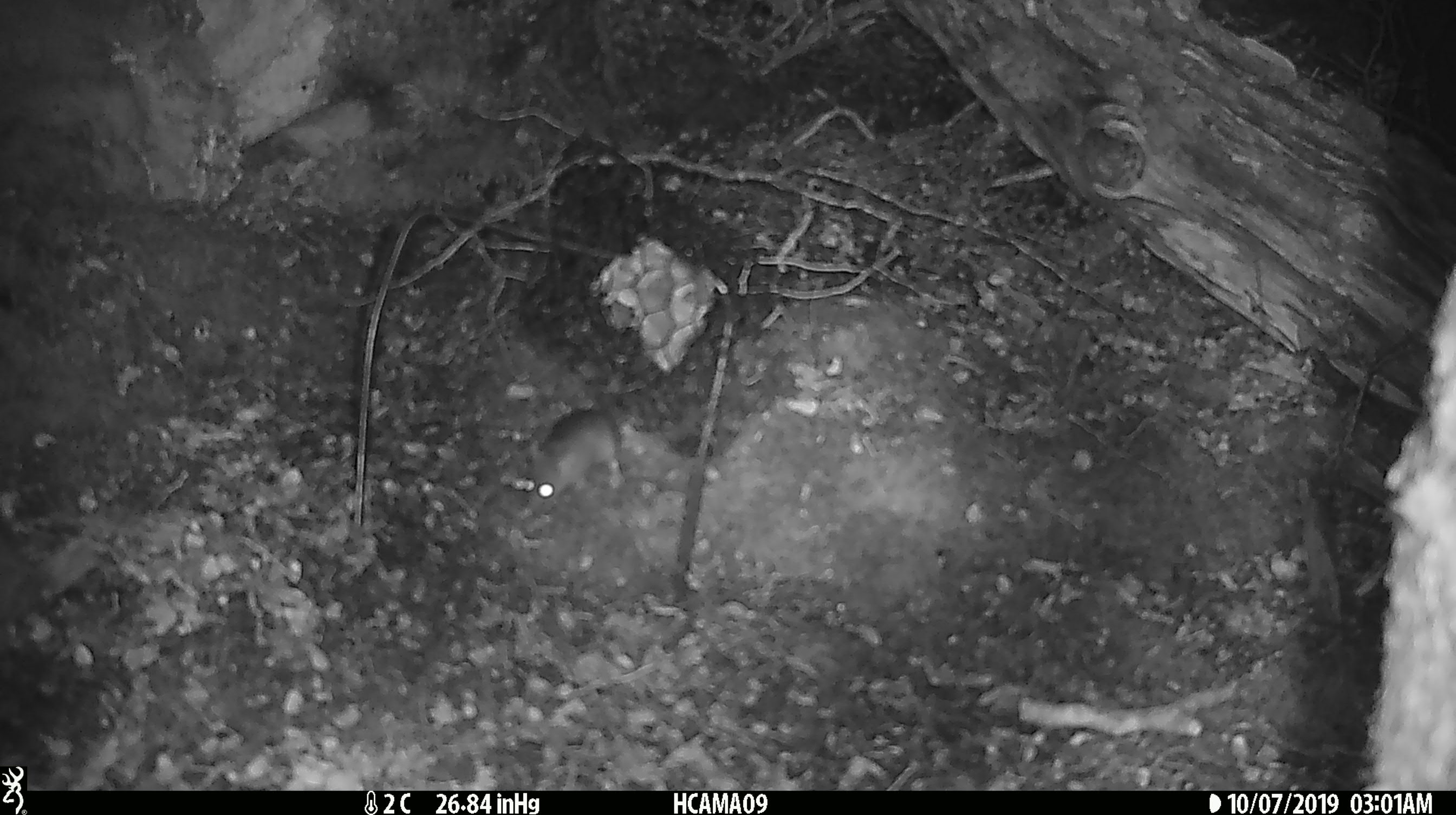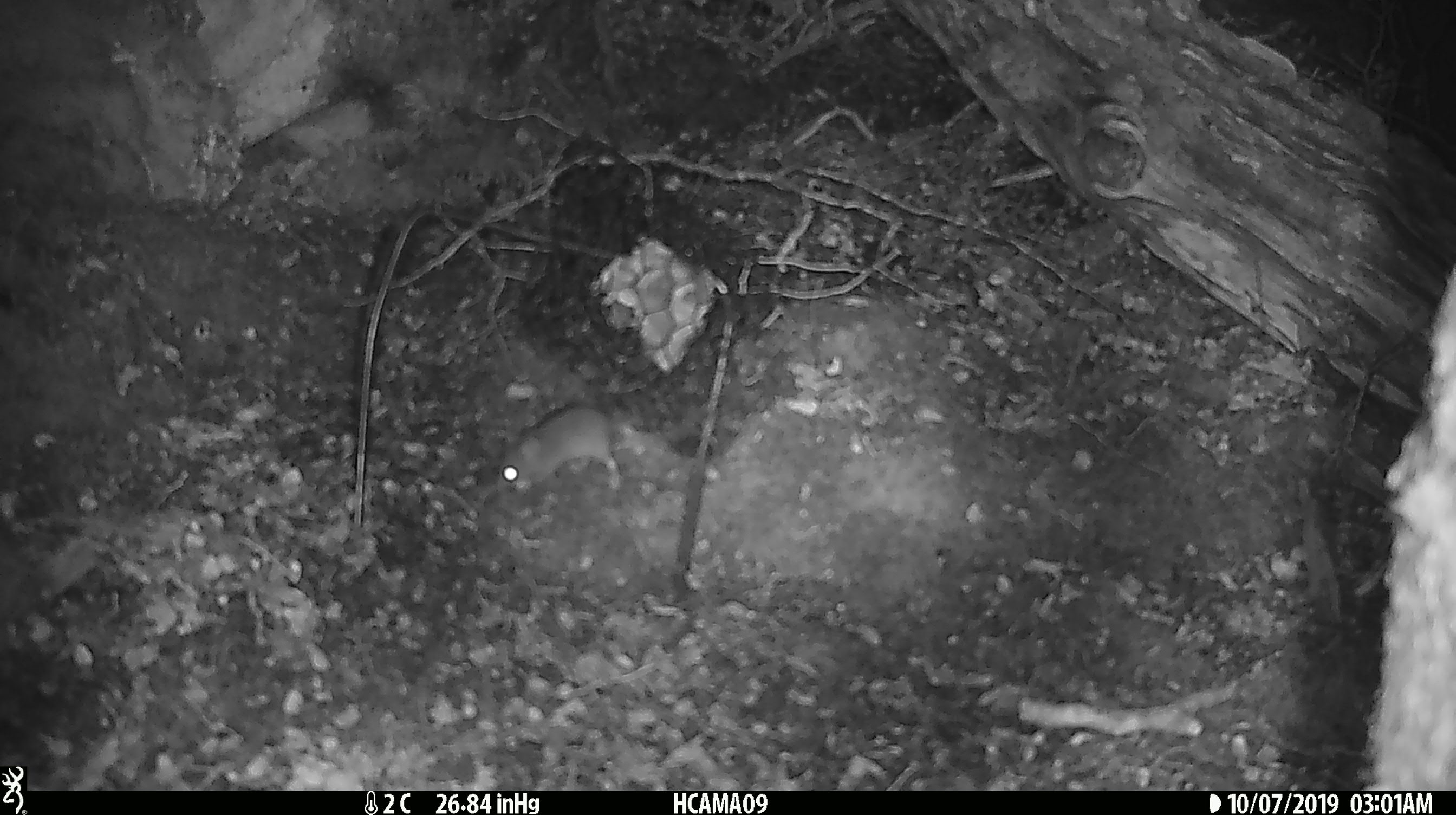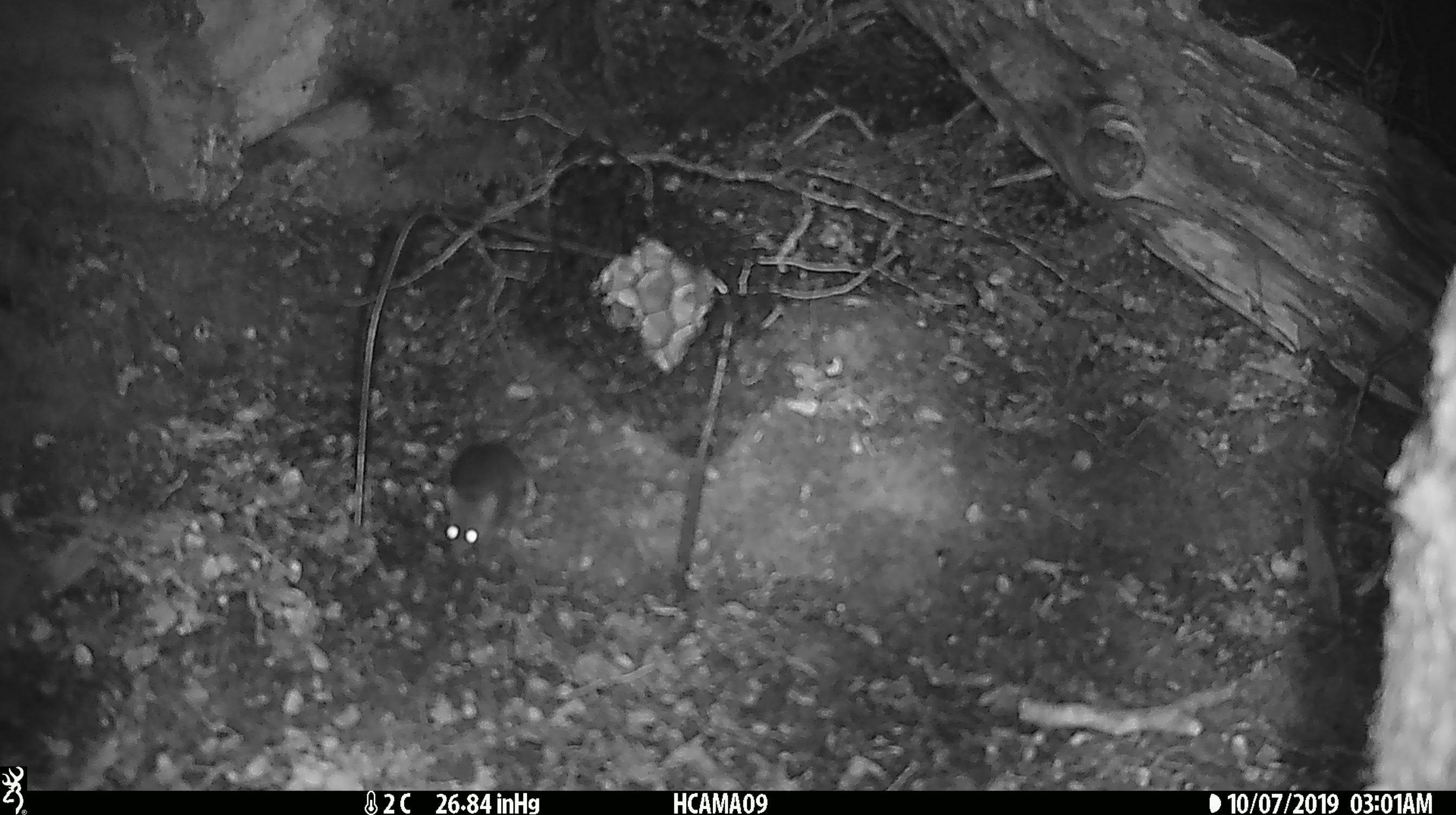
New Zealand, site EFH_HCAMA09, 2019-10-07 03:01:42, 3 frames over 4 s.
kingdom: Animalia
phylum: Chordata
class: Mammalia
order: Rodentia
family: Muridae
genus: Mus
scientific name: Mus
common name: mouse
Mouse (Mus).